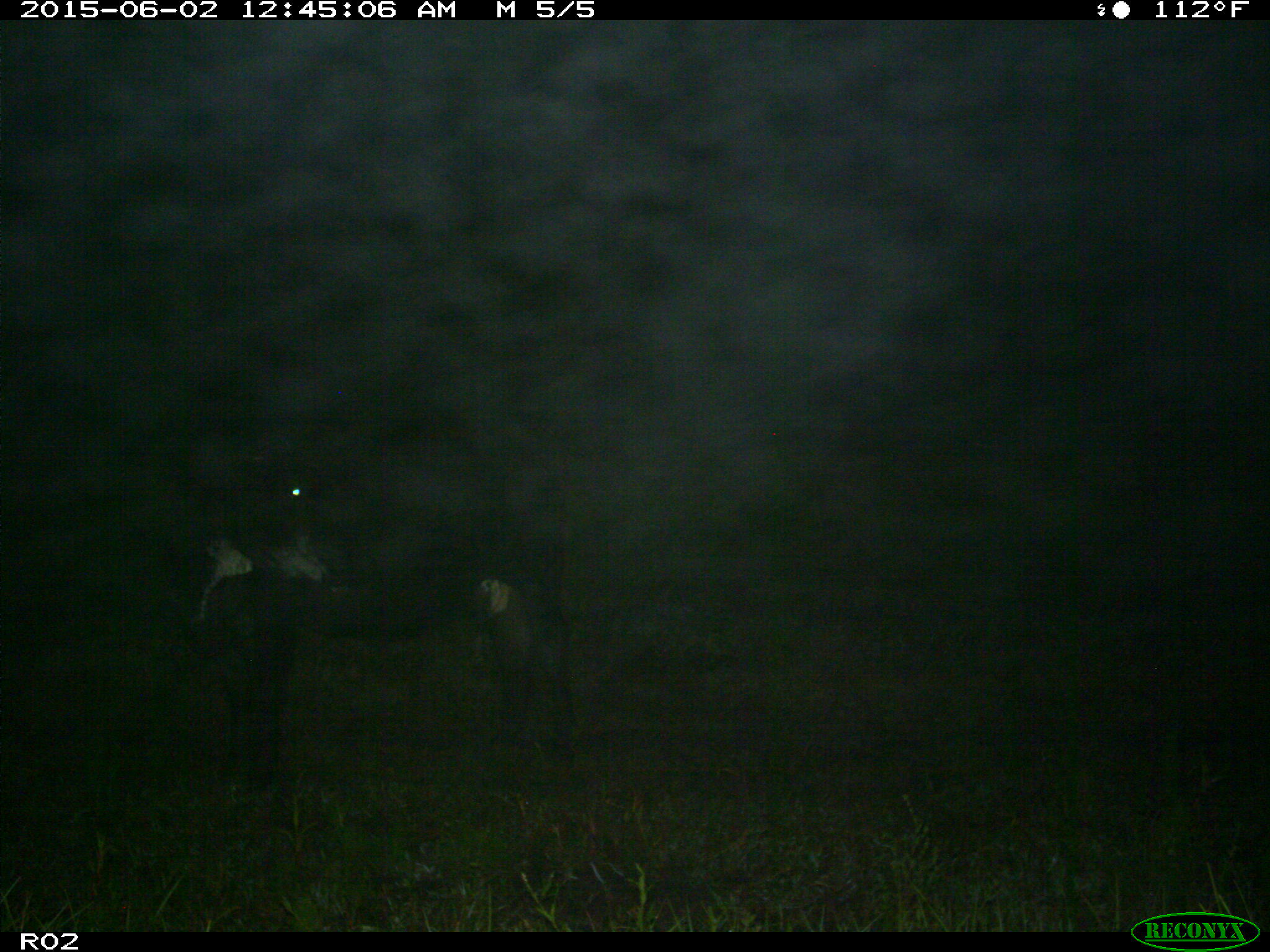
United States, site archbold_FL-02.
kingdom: Animalia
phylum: Chordata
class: Mammalia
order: Artiodactyla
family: Bovidae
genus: Bos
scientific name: Bos taurus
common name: domestic cow